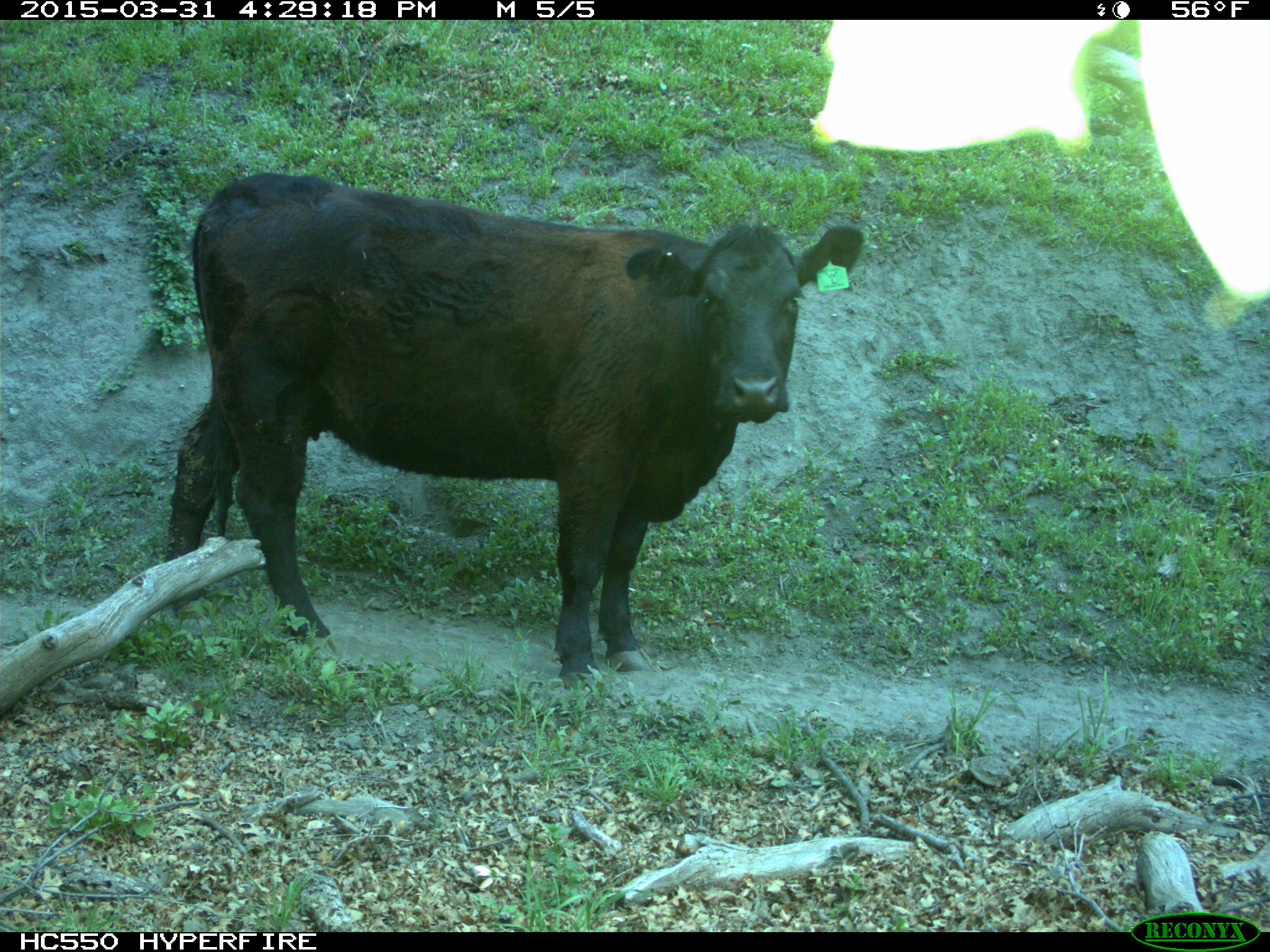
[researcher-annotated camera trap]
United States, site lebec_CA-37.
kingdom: Animalia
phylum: Chordata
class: Mammalia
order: Artiodactyla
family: Bovidae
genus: Bos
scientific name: Bos taurus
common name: domestic cow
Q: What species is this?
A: Bos taurus (domestic cow).